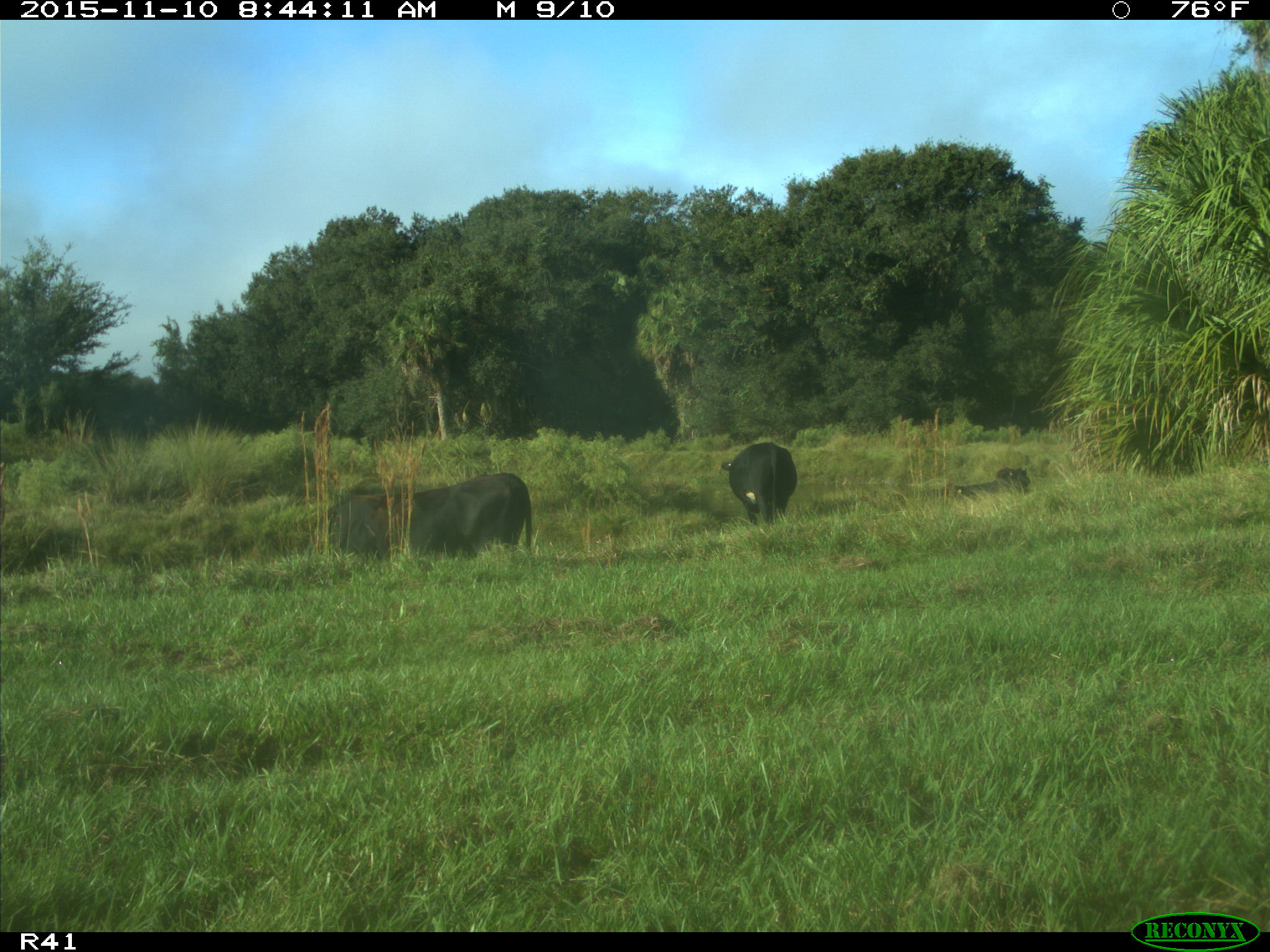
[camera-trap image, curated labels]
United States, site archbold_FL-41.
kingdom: Animalia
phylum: Chordata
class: Mammalia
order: Artiodactyla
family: Bovidae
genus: Bos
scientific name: Bos taurus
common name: domestic cow